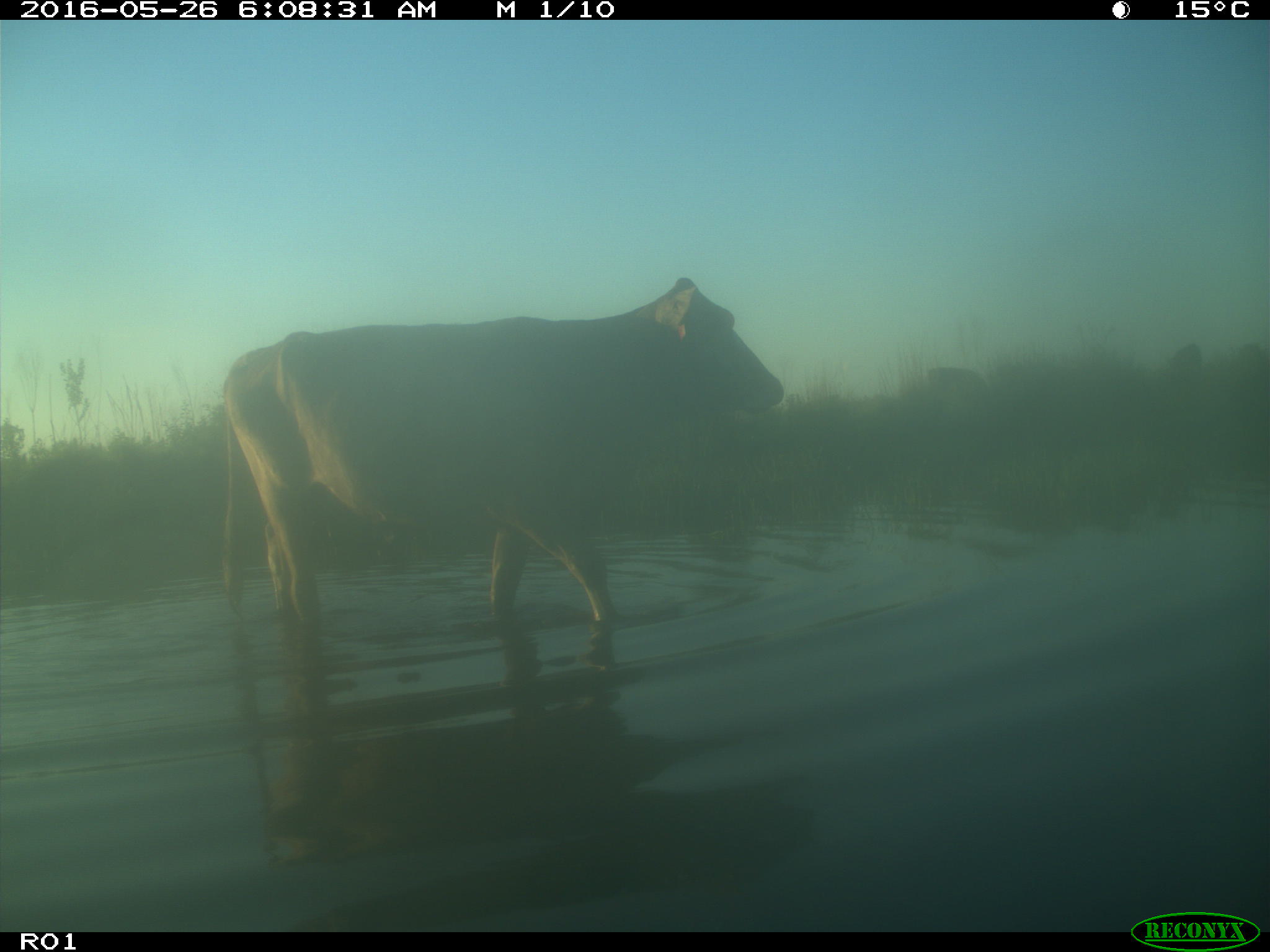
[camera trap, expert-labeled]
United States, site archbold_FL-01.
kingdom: Animalia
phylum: Chordata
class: Mammalia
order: Artiodactyla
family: Bovidae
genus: Bos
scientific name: Bos taurus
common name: domestic cow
Bos taurus (domestic cow).